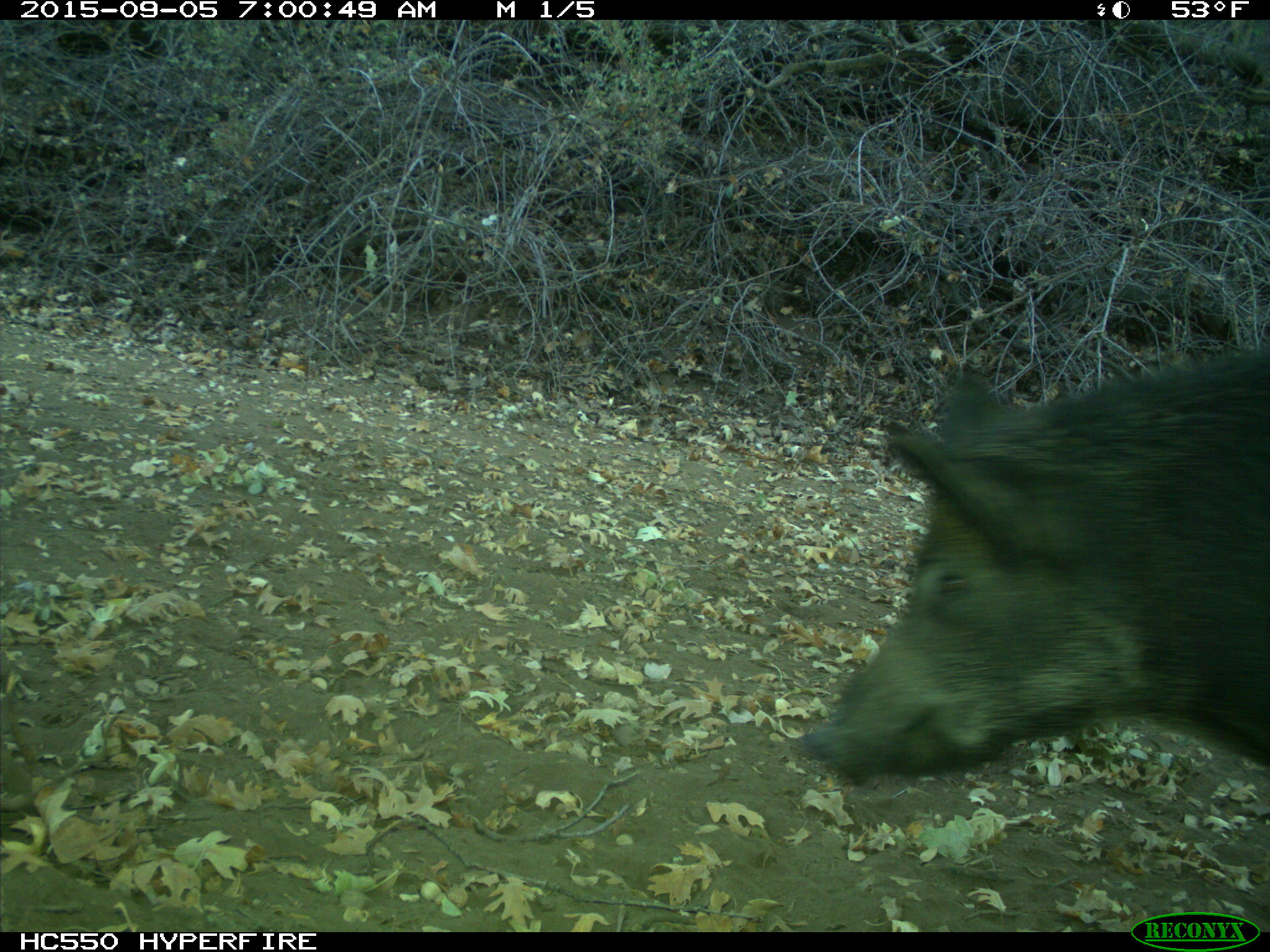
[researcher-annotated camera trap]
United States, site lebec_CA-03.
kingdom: Animalia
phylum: Chordata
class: Mammalia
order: Artiodactyla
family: Suidae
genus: Sus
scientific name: Sus scrofa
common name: wild boar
Sus scrofa (wild boar).